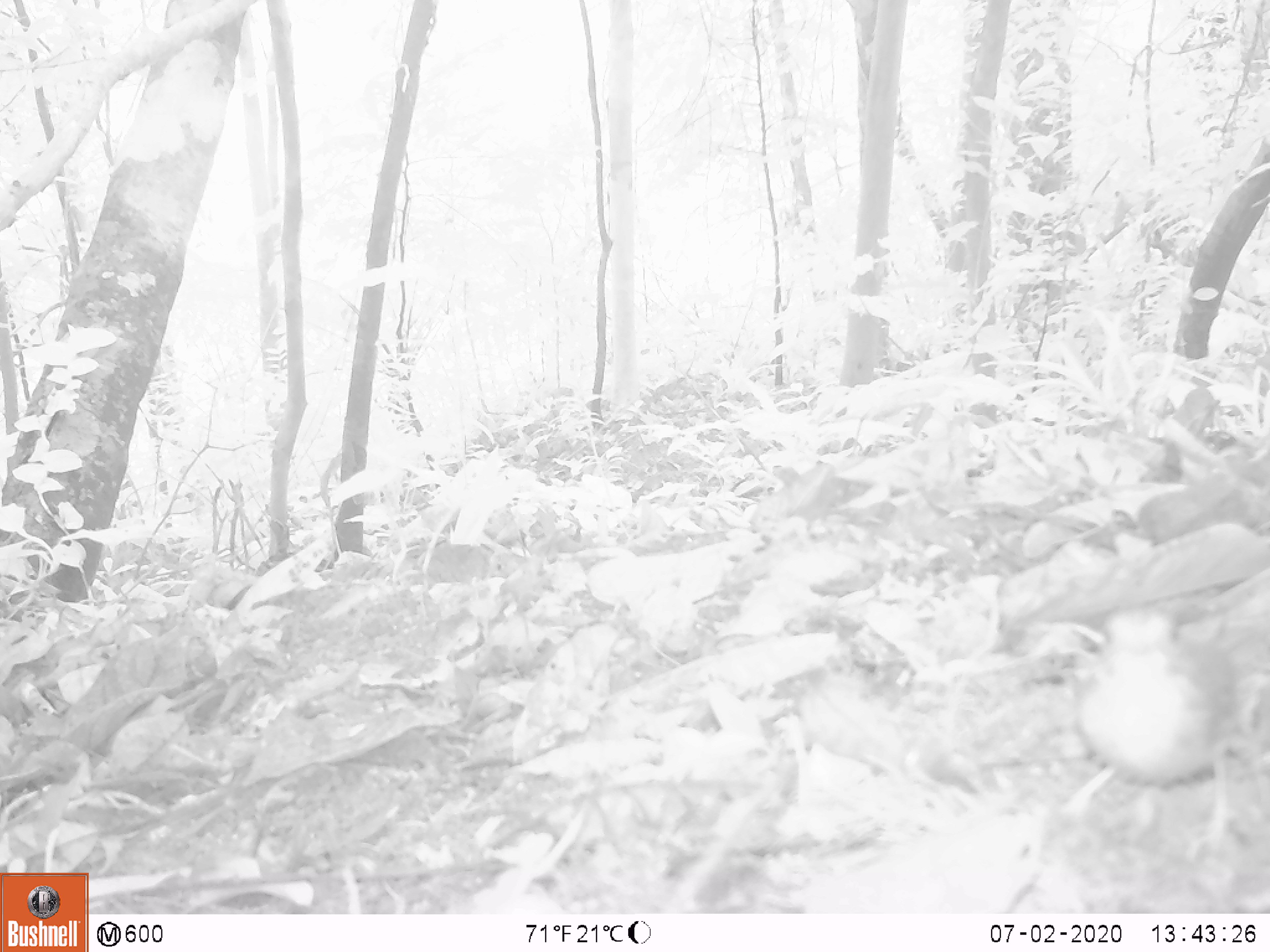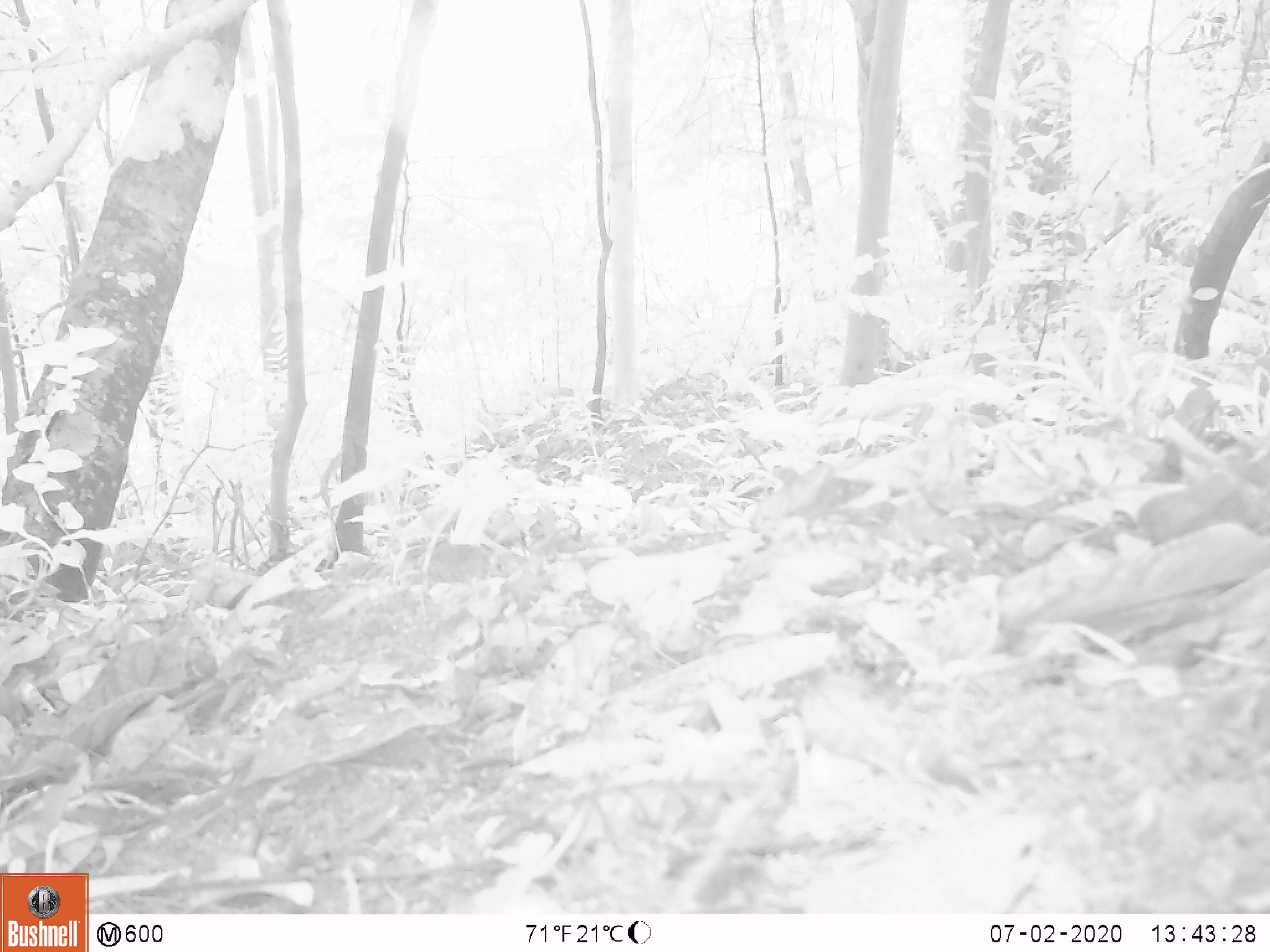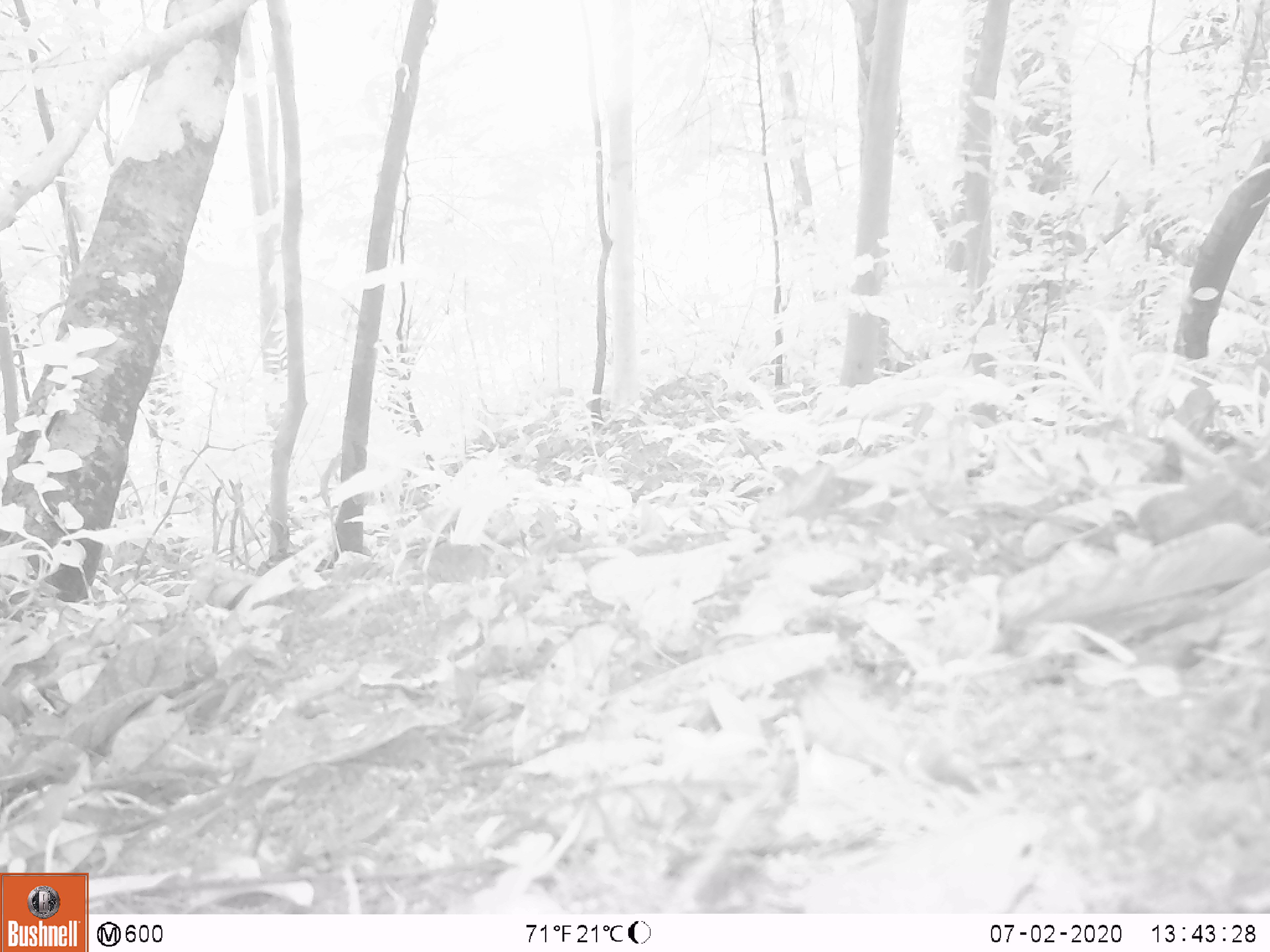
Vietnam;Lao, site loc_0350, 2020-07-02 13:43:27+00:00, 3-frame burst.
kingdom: Animalia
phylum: Chordata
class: Aves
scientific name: Aves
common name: bird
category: unidentified bird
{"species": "unidentified bird (bird) (Aves)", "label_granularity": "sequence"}